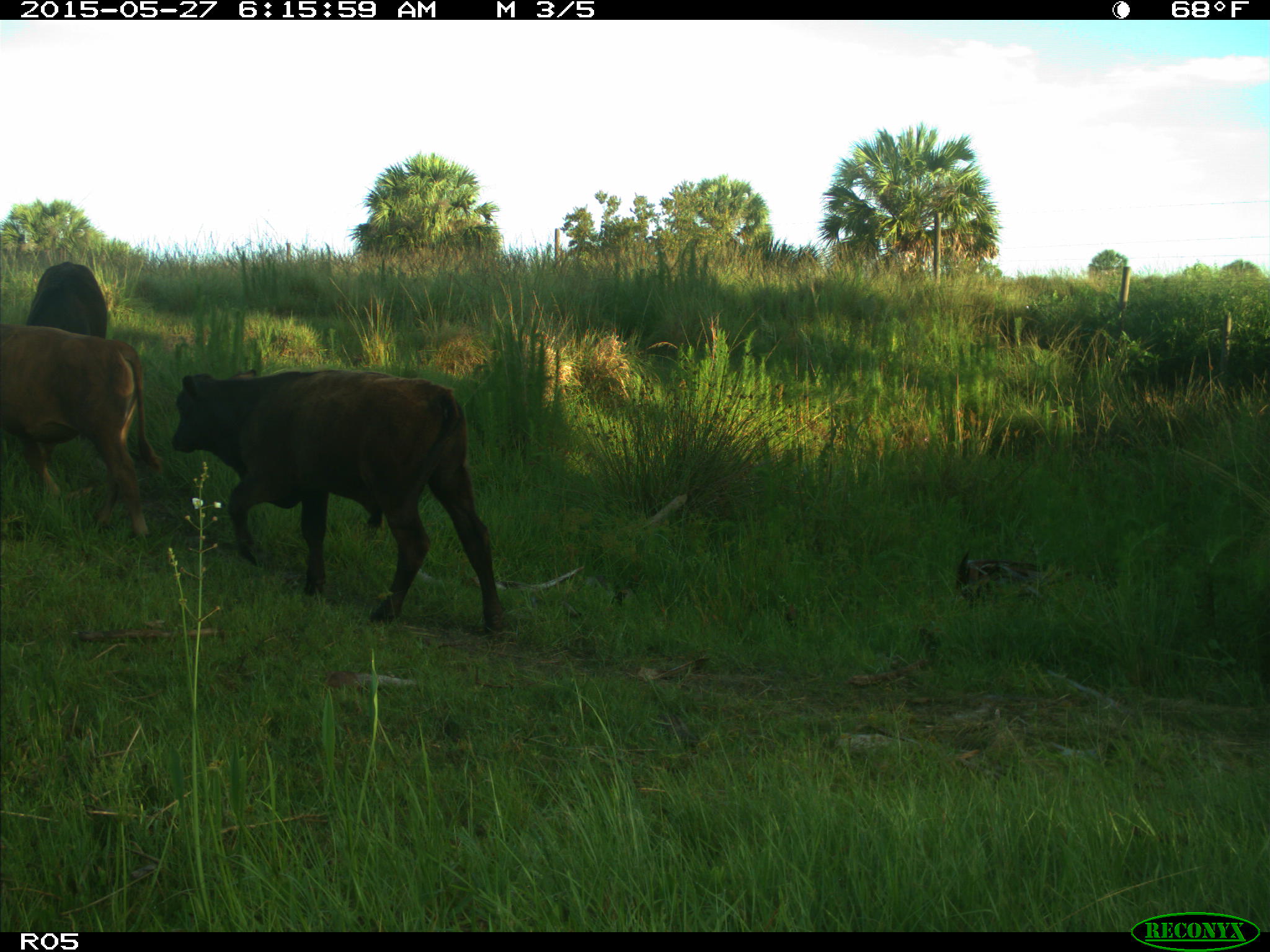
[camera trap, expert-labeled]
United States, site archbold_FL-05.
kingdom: Animalia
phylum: Chordata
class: Mammalia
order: Artiodactyla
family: Bovidae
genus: Bos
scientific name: Bos taurus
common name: domestic cow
Bos taurus (domestic cow).